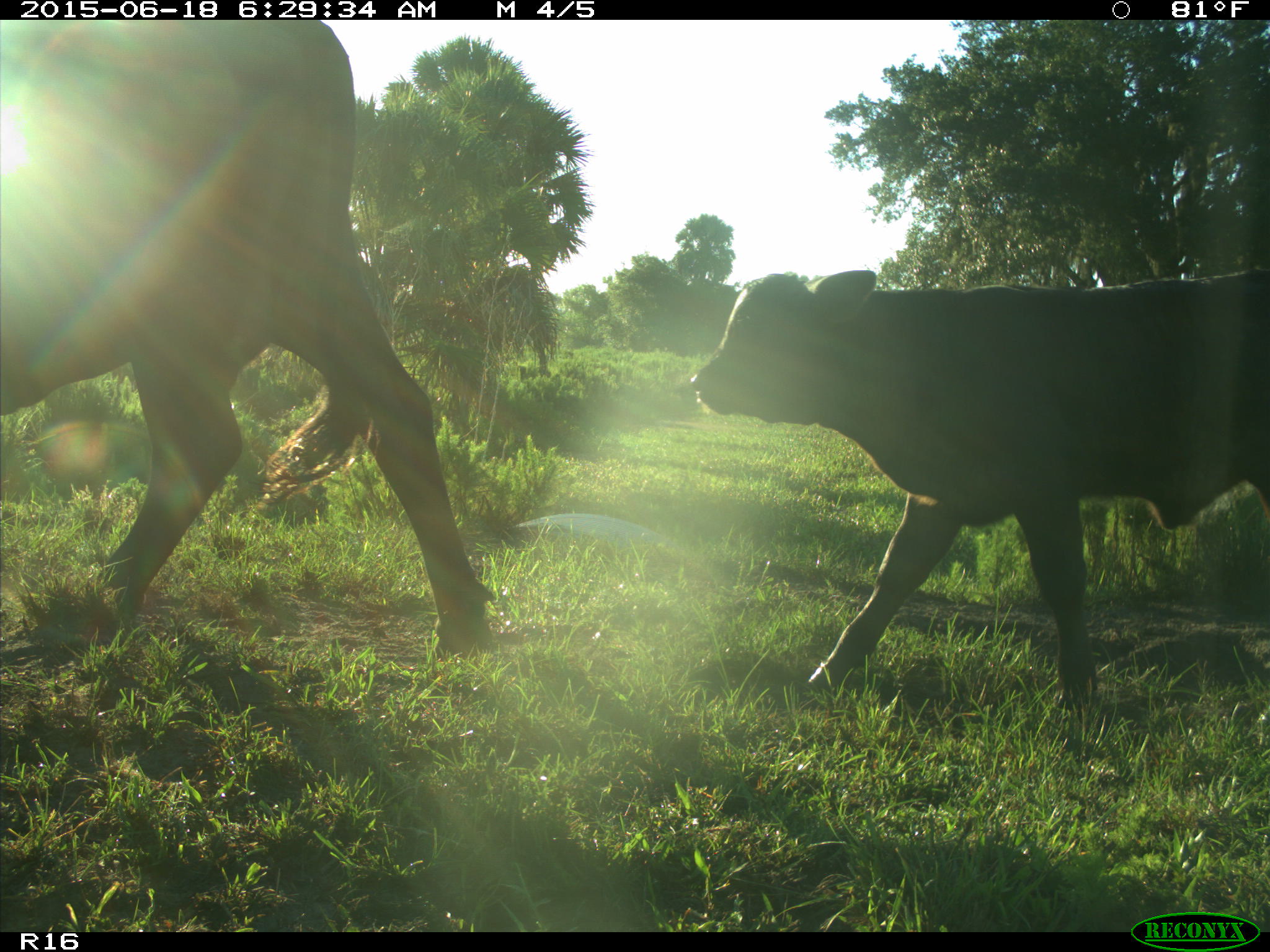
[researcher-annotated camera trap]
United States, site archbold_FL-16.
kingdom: Animalia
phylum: Chordata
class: Mammalia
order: Artiodactyla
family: Bovidae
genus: Bos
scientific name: Bos taurus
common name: domestic cow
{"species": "Bos taurus (domestic cow)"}